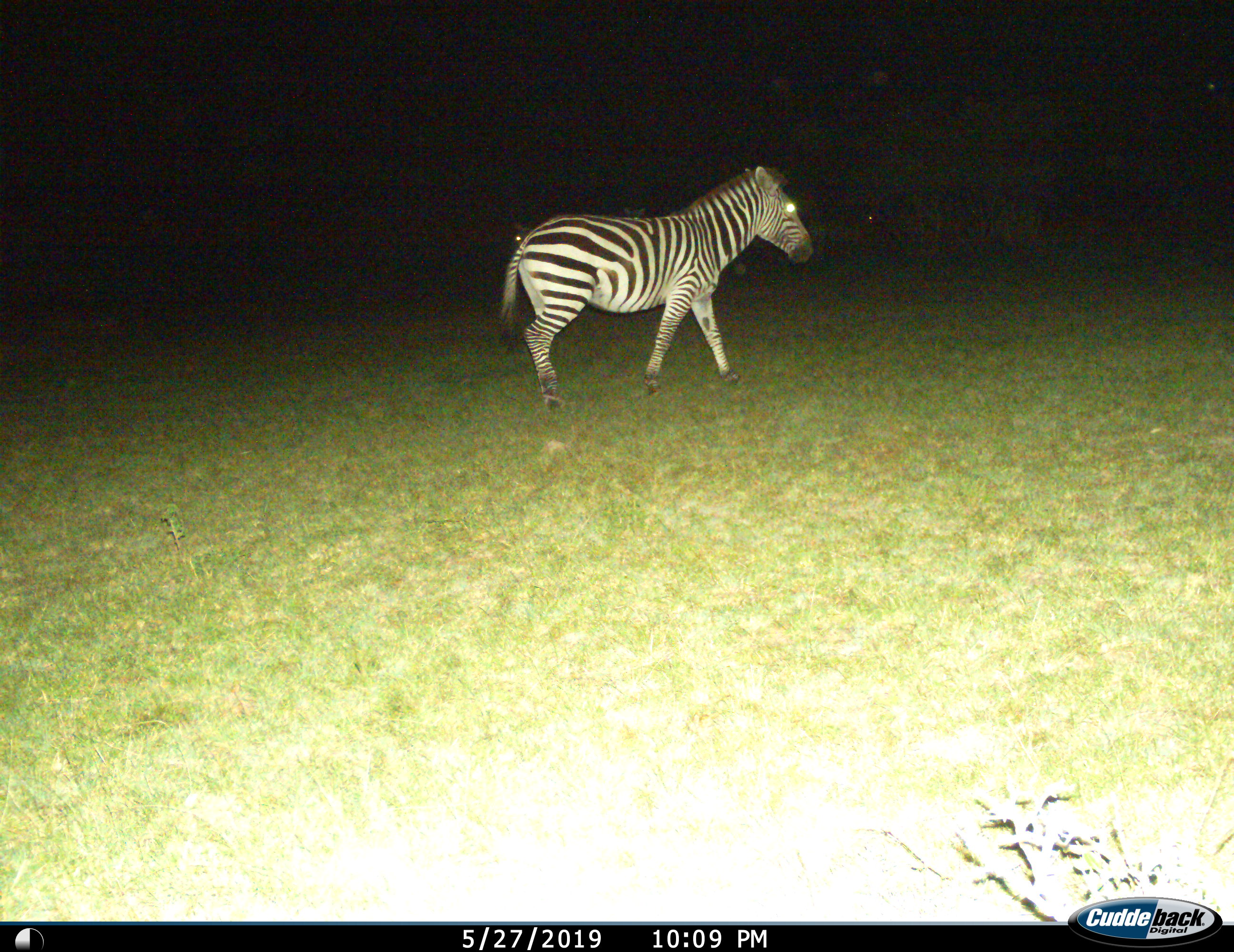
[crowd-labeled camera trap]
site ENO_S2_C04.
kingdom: Animalia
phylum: Chordata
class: Mammalia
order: Perissodactyla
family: Equidae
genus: Equus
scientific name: Equus quagga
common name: plains zebra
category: zebraplains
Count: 1.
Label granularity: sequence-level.